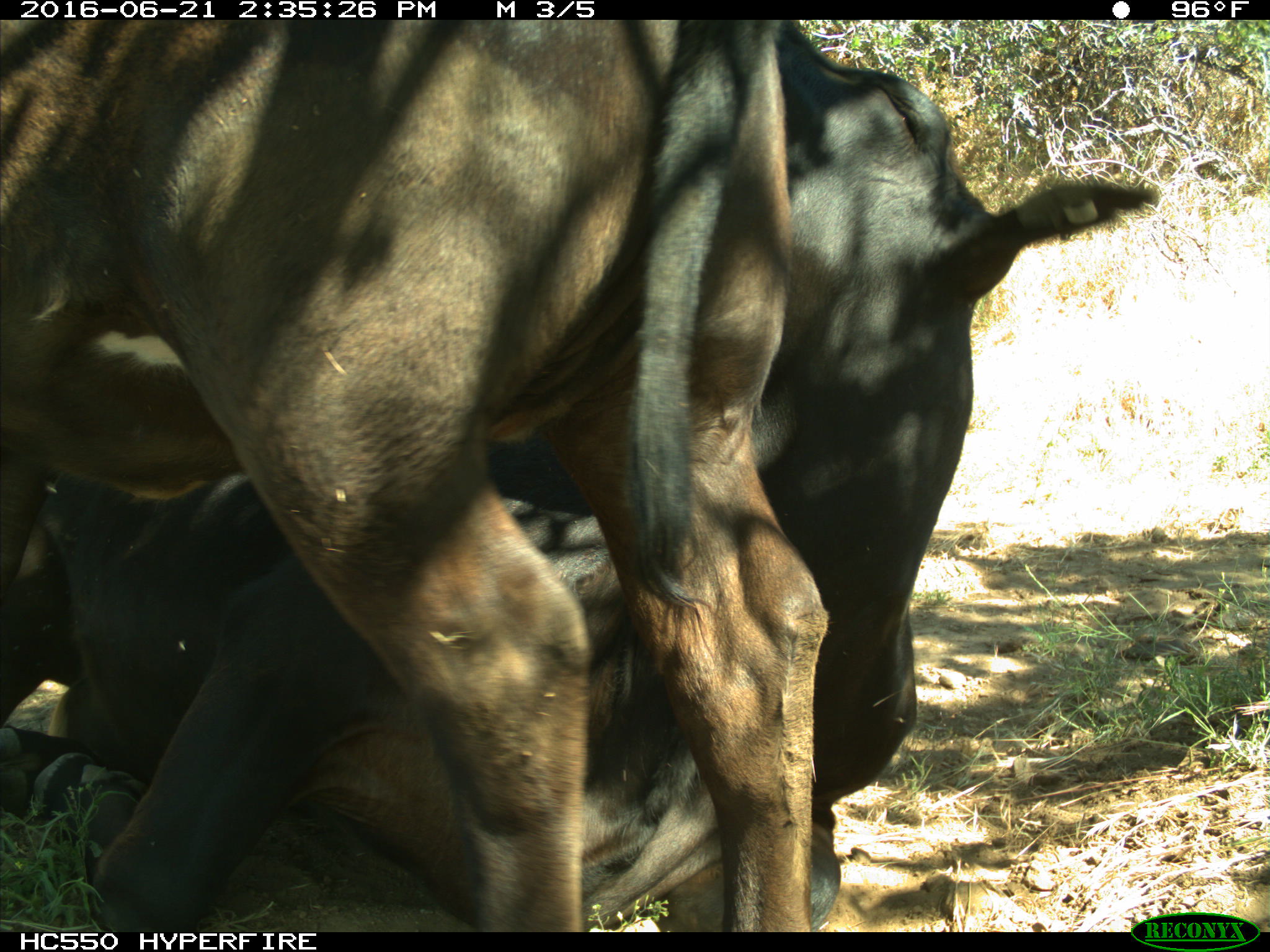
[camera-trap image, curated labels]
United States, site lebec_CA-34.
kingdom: Animalia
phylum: Chordata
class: Mammalia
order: Artiodactyla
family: Bovidae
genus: Bos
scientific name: Bos taurus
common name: domestic cow